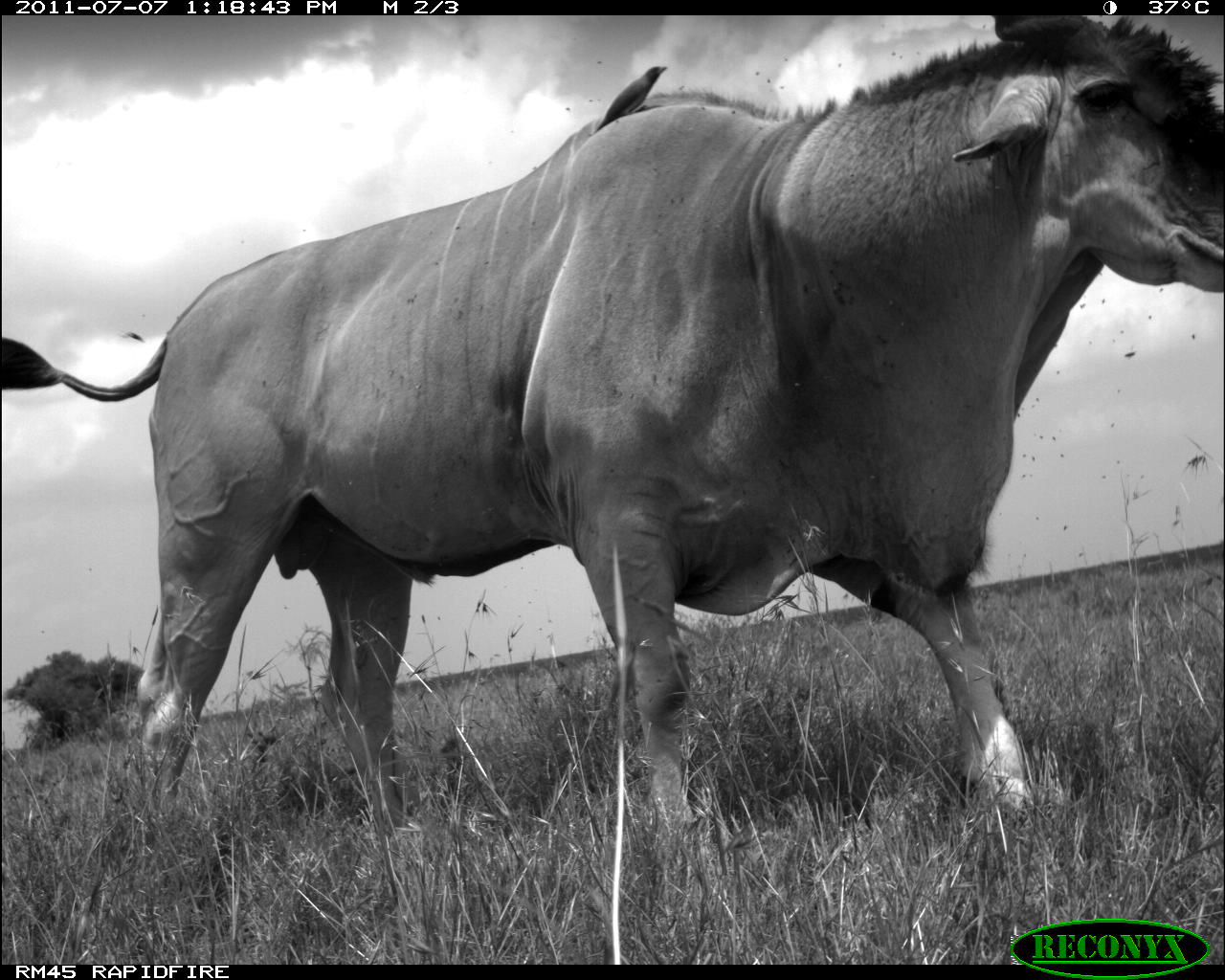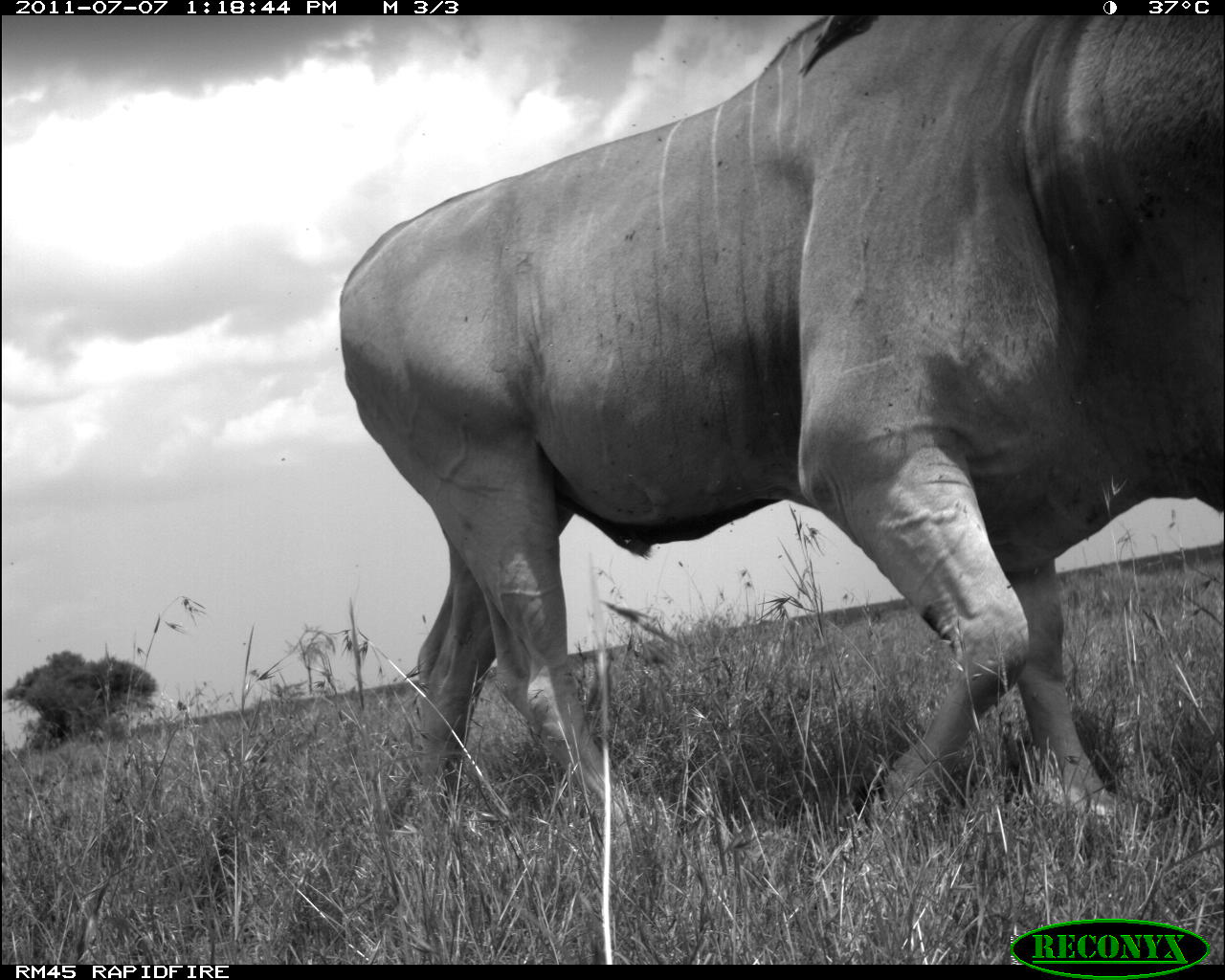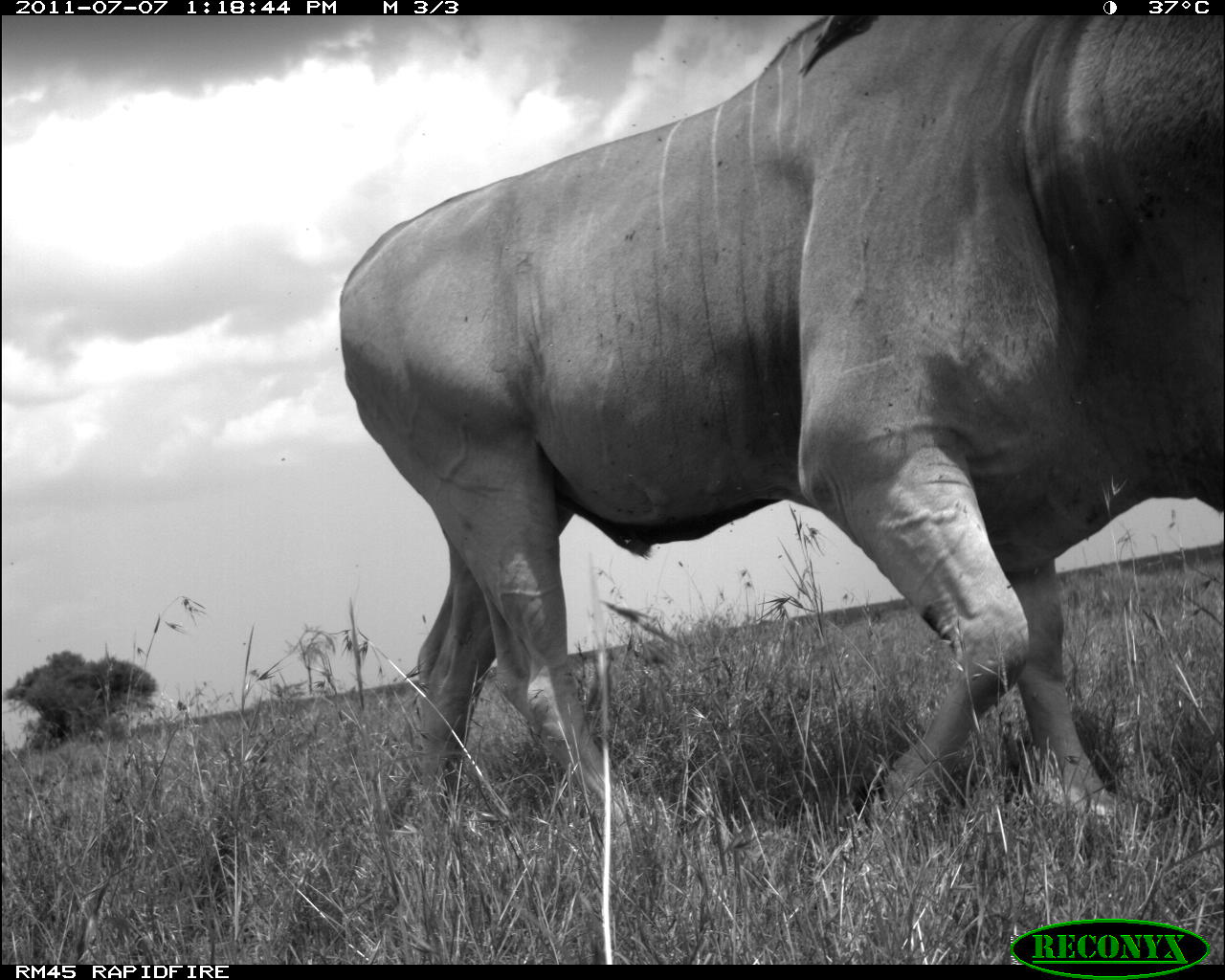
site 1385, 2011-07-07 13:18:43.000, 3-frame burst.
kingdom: Animalia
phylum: Chordata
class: Aves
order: Passeriformes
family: Buphagidae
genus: Buphagus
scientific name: Buphagus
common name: oxpeckers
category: buphagus sp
Buphagus sp (oxpeckers) (Buphagus), count 1.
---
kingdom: Animalia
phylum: Chordata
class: Mammalia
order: Artiodactyla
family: Bovidae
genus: Tragelaphus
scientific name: Tragelaphus oryx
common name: eland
Tragelaphus oryx (eland), count 1.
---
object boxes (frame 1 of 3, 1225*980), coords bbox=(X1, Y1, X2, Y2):
buphagus sp: bbox=(0, 14, 1221, 828); bbox=(595, 66, 666, 130)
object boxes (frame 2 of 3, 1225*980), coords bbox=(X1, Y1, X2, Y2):
tragelaphus oryx: bbox=(337, 14, 1221, 833); bbox=(798, 15, 873, 77)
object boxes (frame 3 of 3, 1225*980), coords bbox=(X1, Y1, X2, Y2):
buphagus sp: bbox=(337, 14, 1221, 846); bbox=(798, 15, 872, 77)